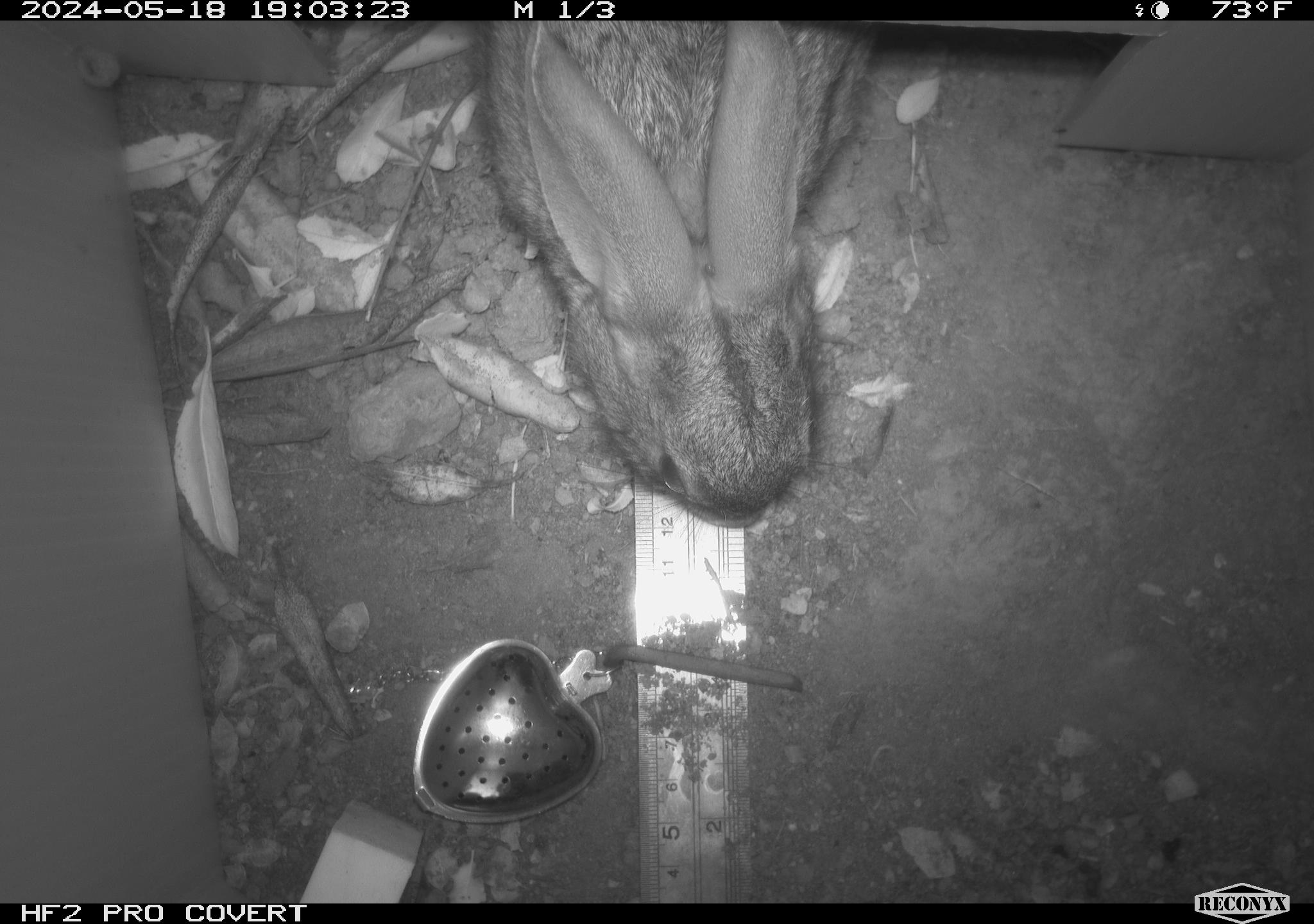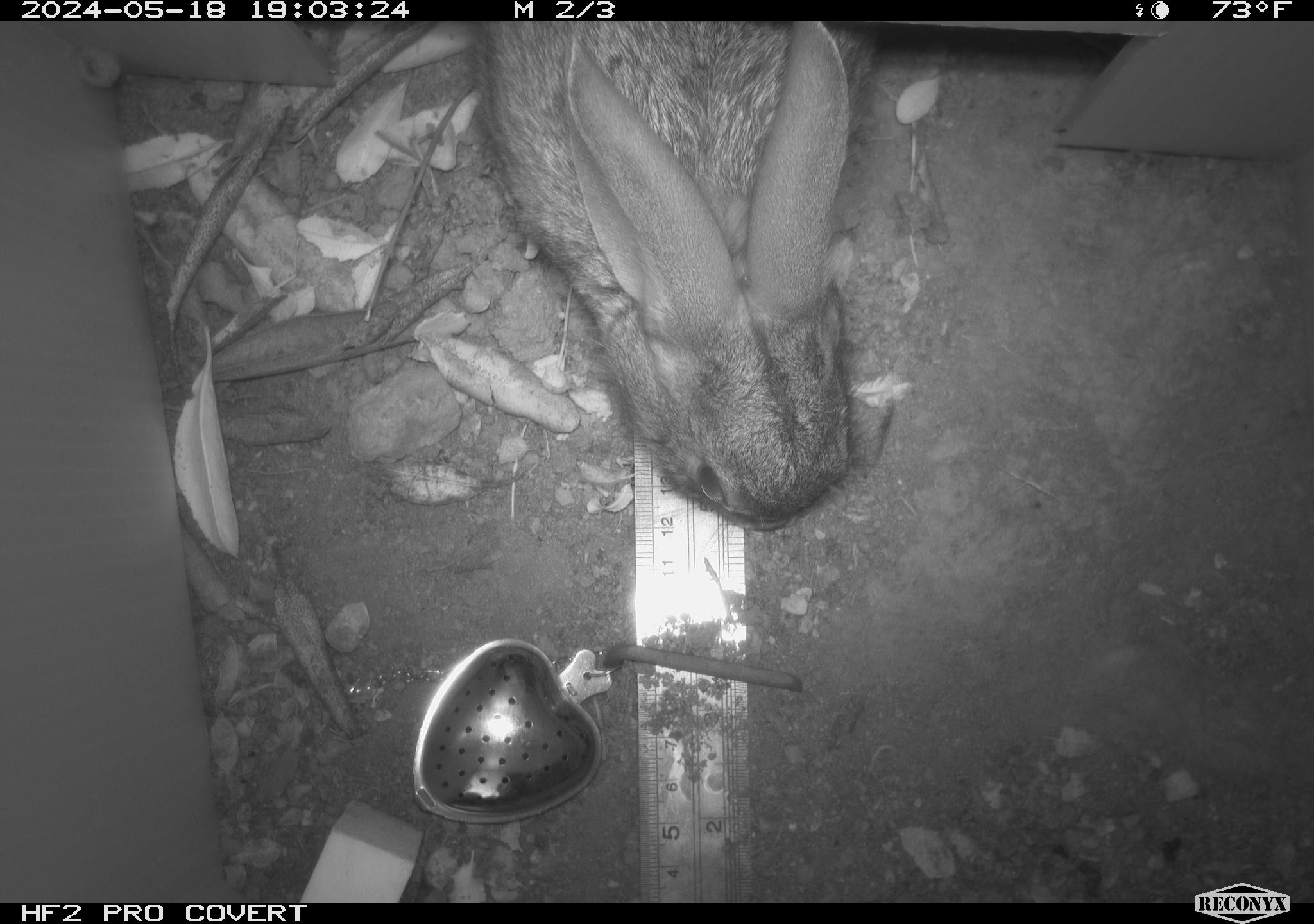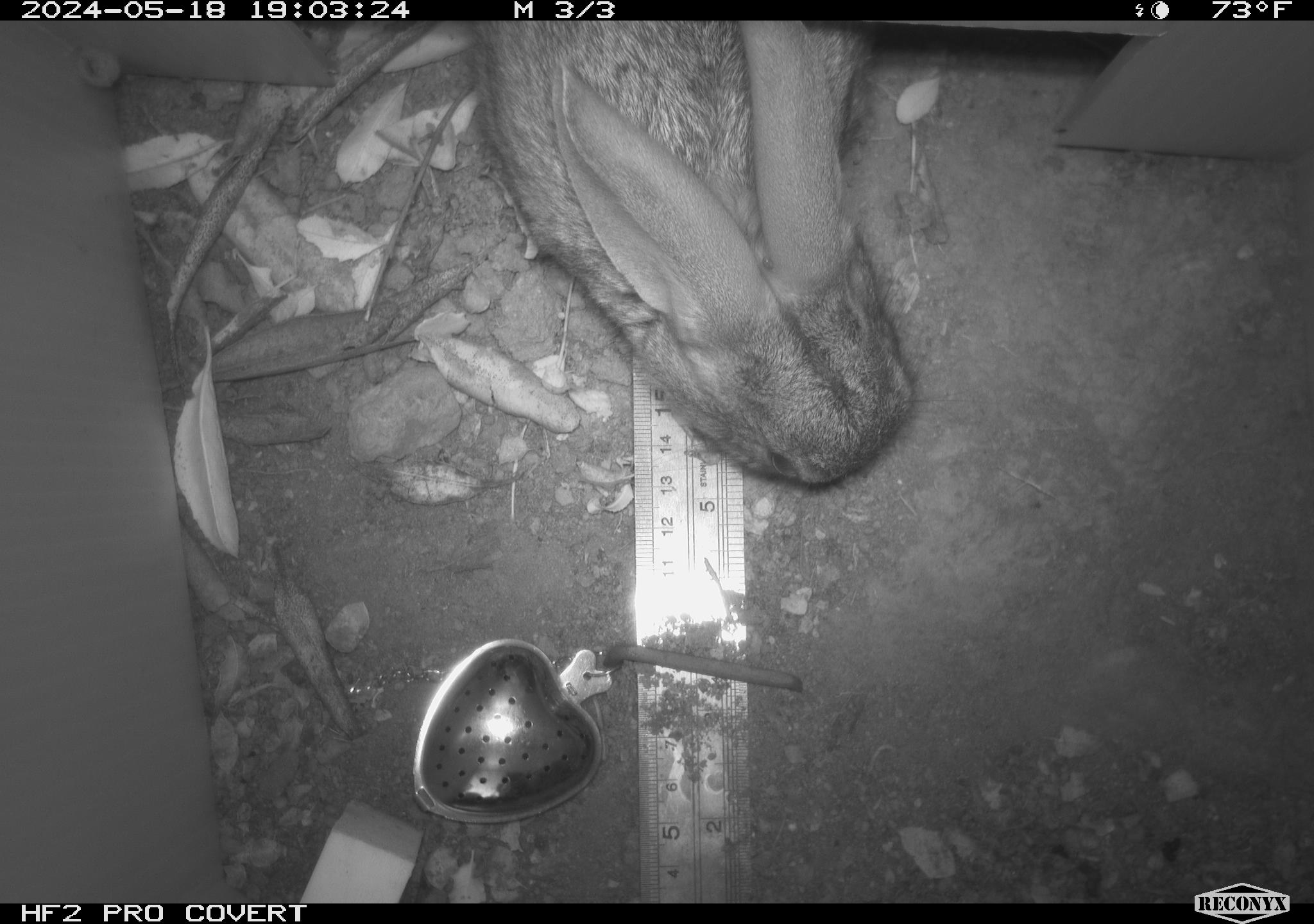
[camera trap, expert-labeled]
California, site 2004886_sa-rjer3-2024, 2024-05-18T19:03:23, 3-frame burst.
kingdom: Animalia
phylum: Chordata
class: Mammalia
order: Lagomorpha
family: Leporidae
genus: Sylvilagus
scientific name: Sylvilagus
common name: cottontail rabbits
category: sylvilagus species